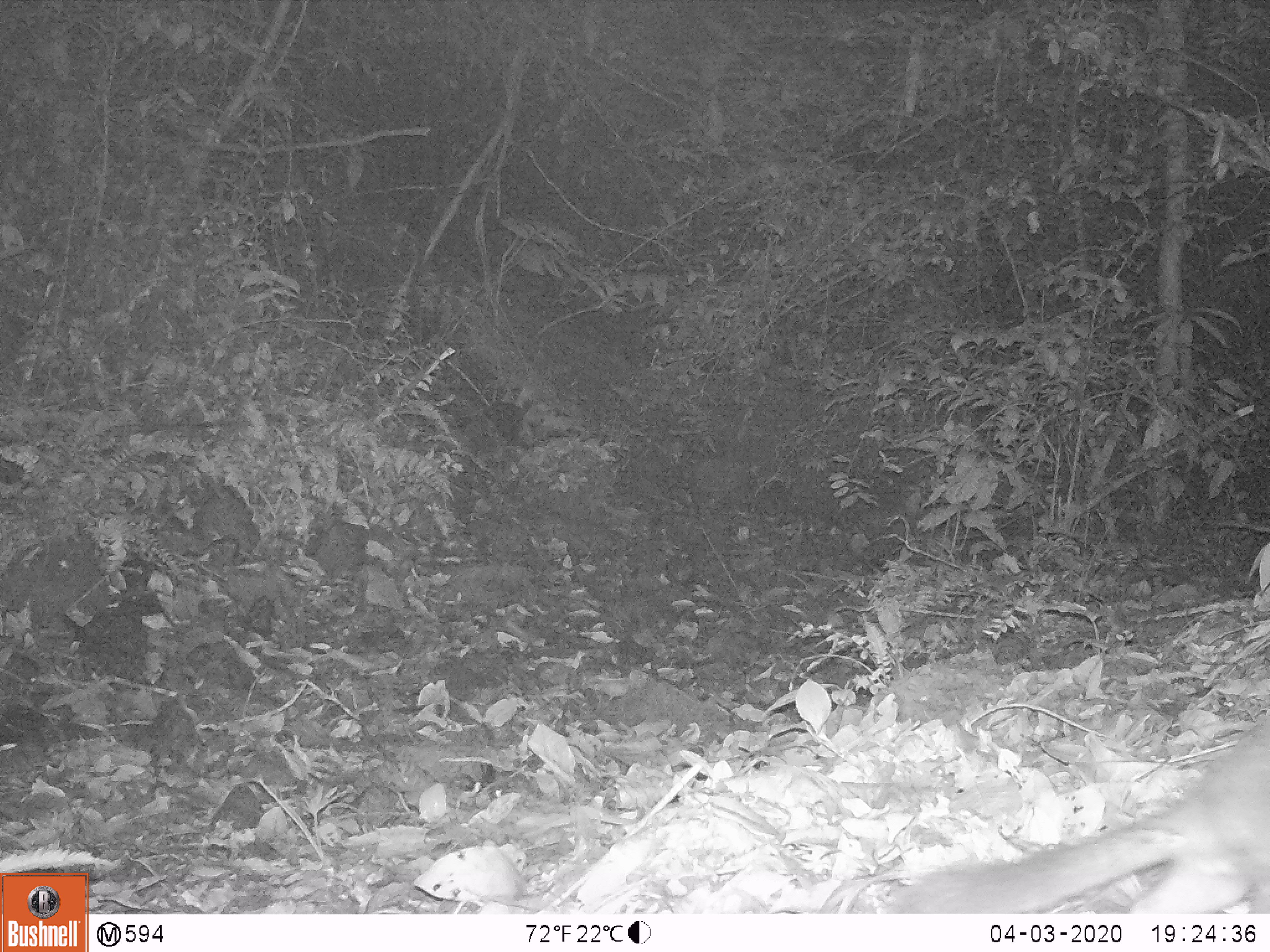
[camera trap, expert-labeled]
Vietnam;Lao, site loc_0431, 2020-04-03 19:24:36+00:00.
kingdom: Animalia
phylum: Chordata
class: Mammalia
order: Carnivora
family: Mustelidae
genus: Melogale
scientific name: Melogale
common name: ferret badger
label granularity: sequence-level